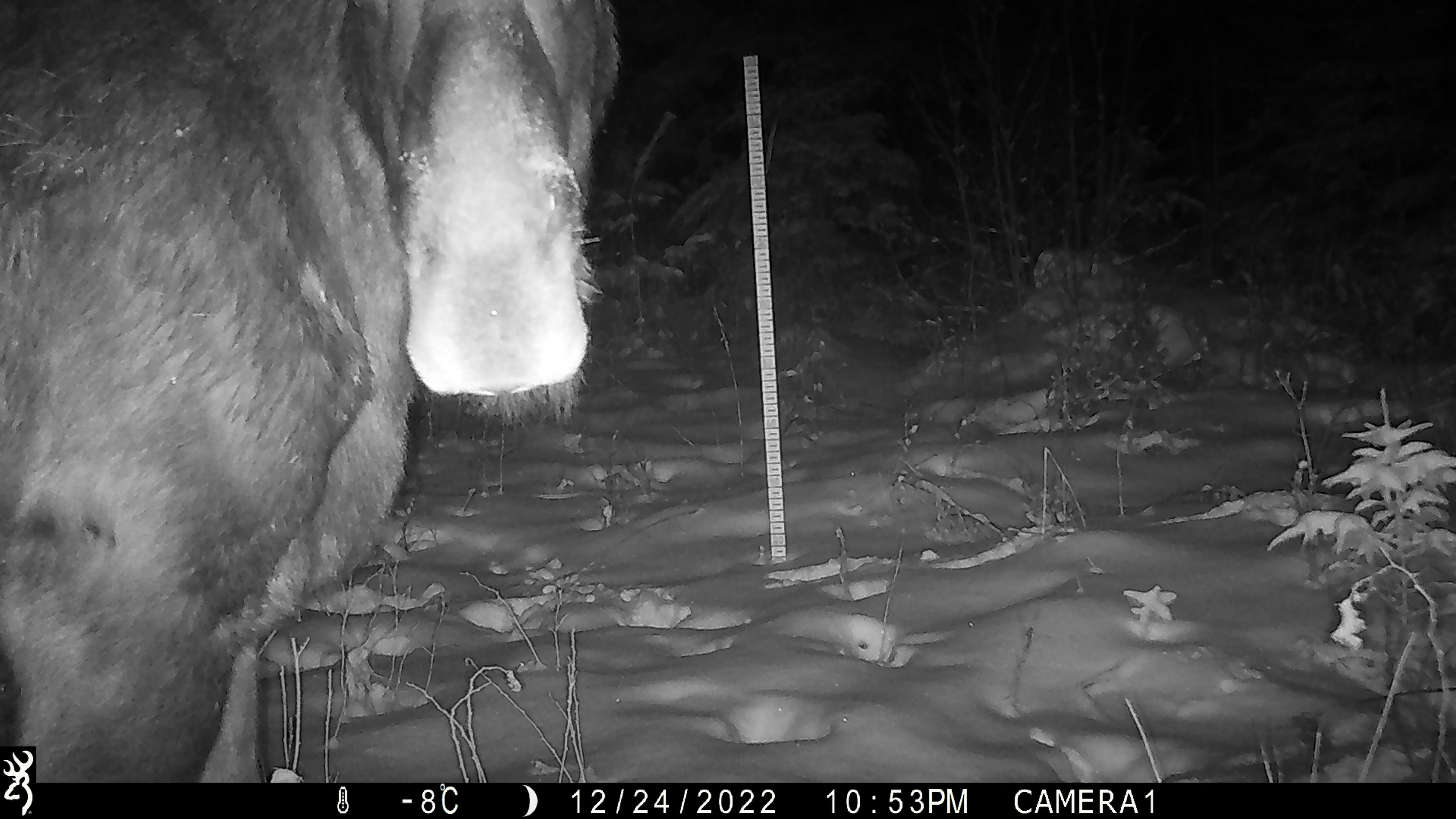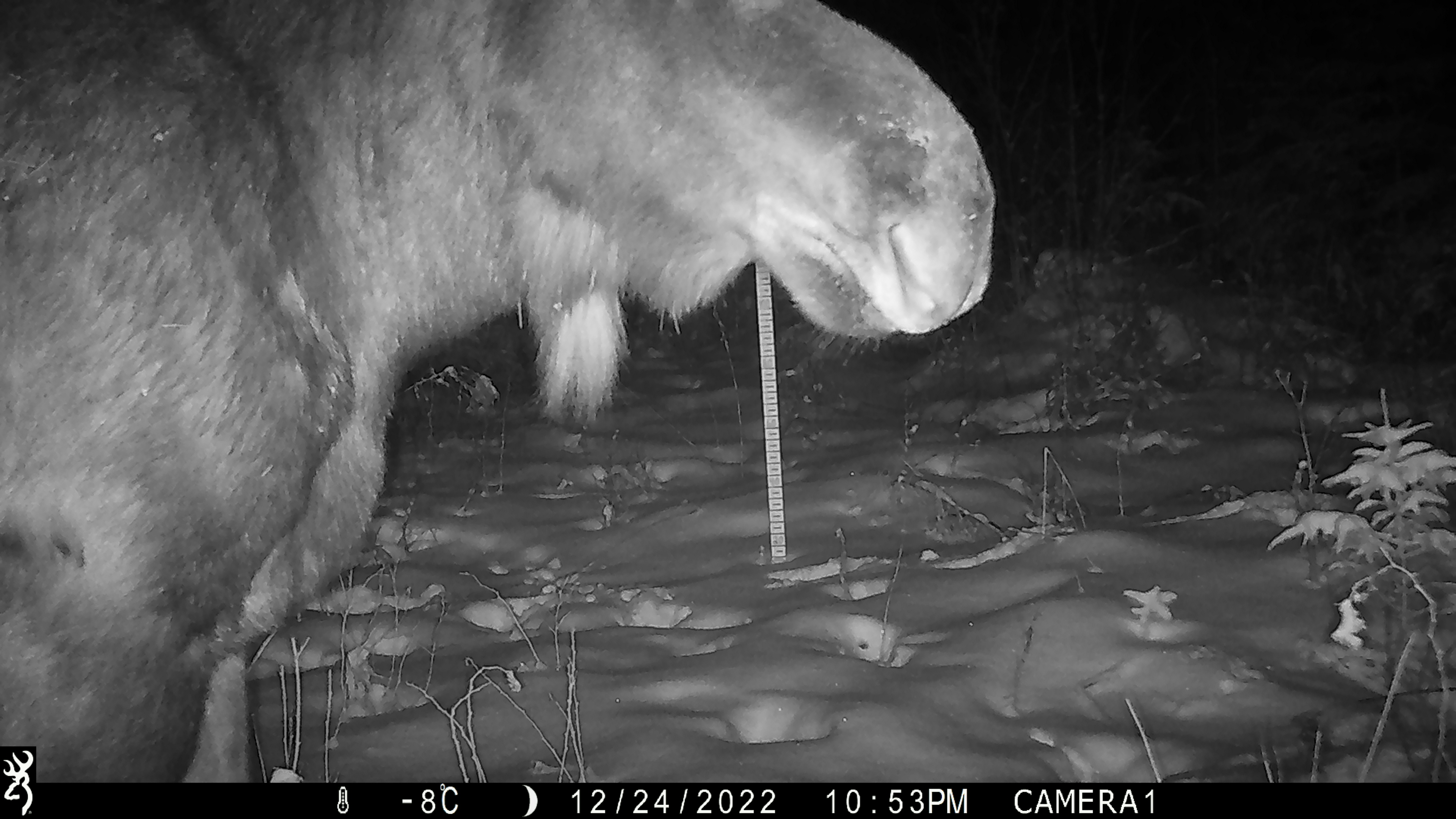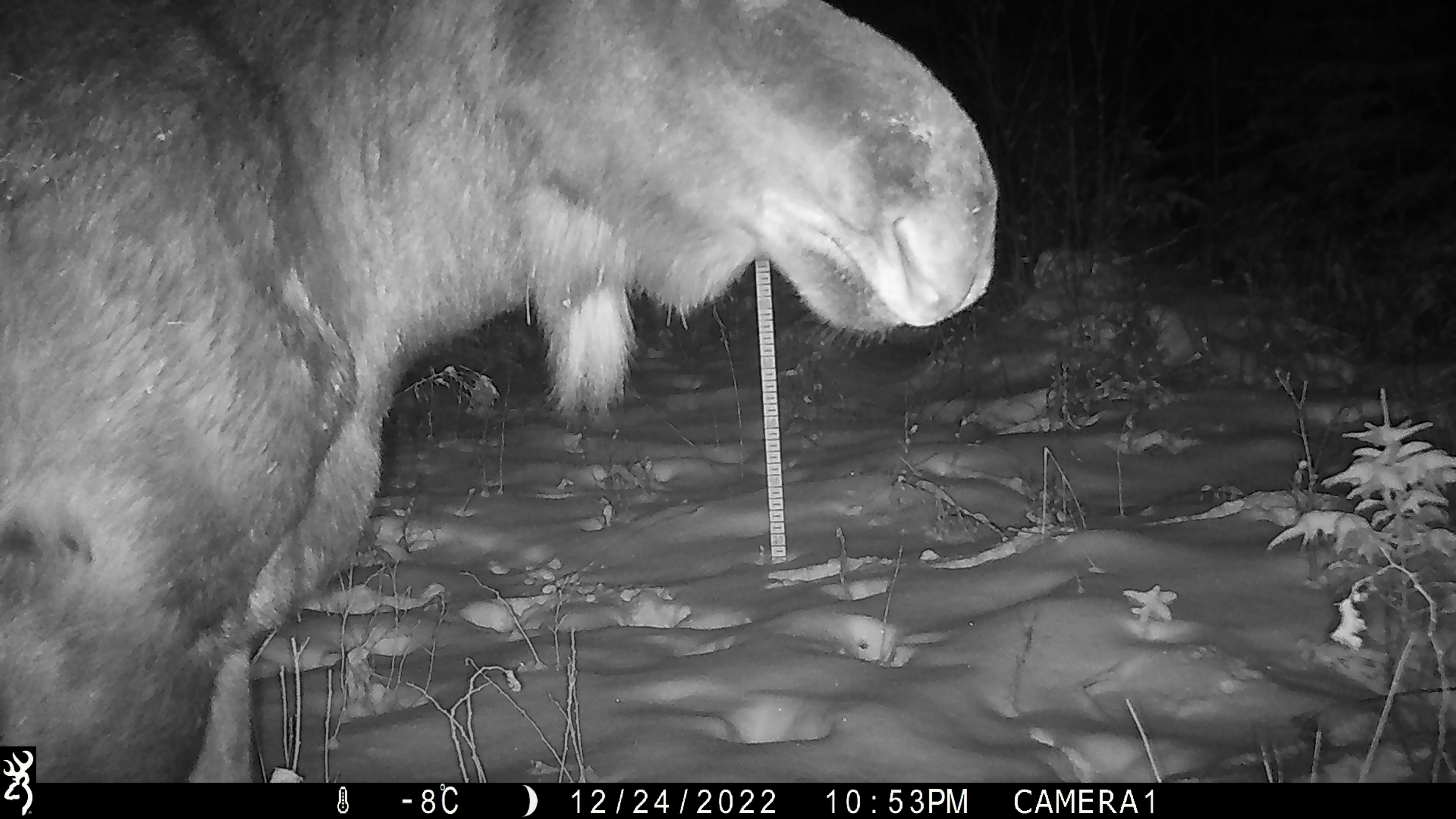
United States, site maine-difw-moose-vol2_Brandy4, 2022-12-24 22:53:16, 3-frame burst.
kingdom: Animalia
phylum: Chordata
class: Mammalia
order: Artiodactyla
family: Cervidae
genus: Alces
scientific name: Alces alces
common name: moose